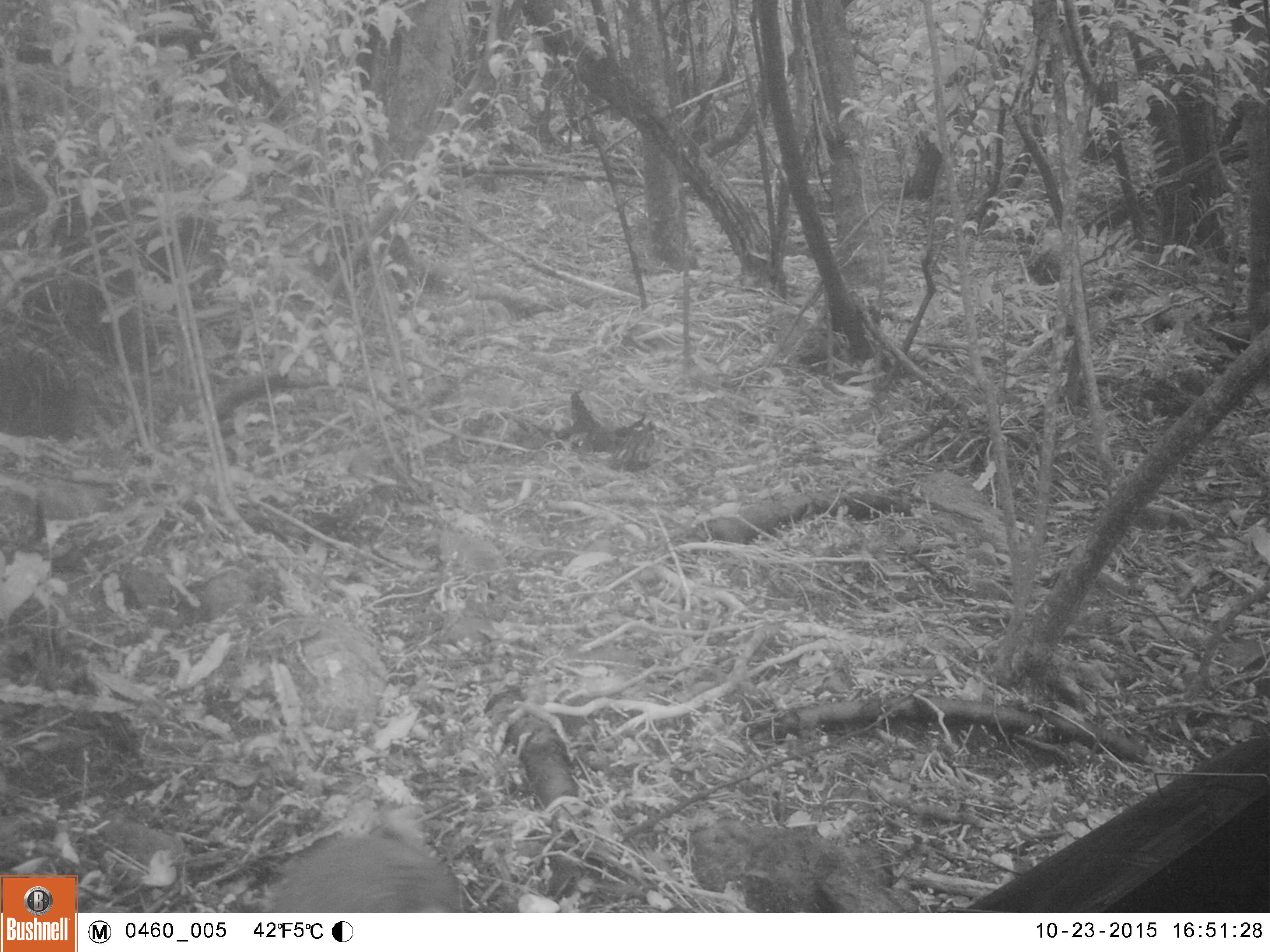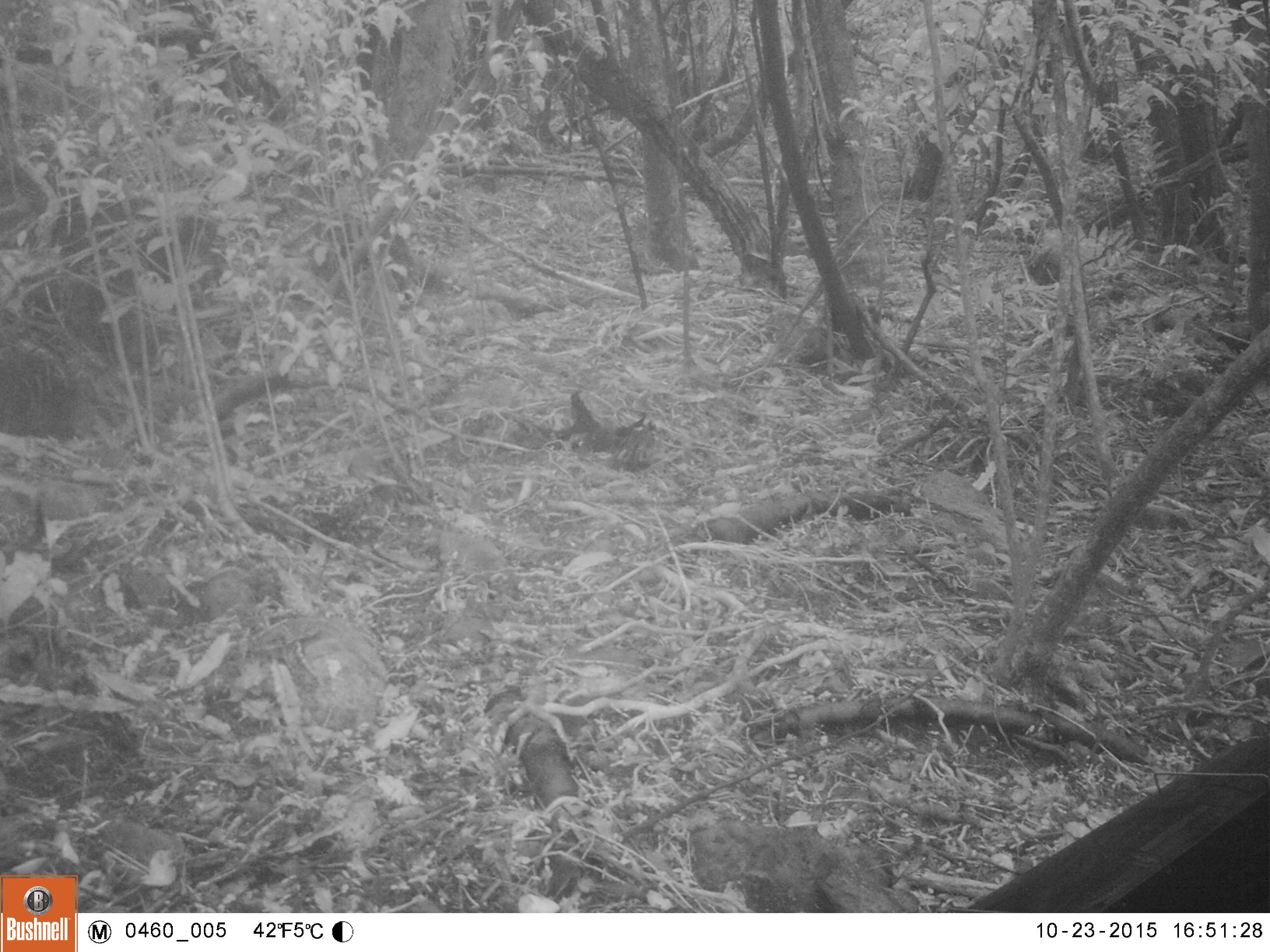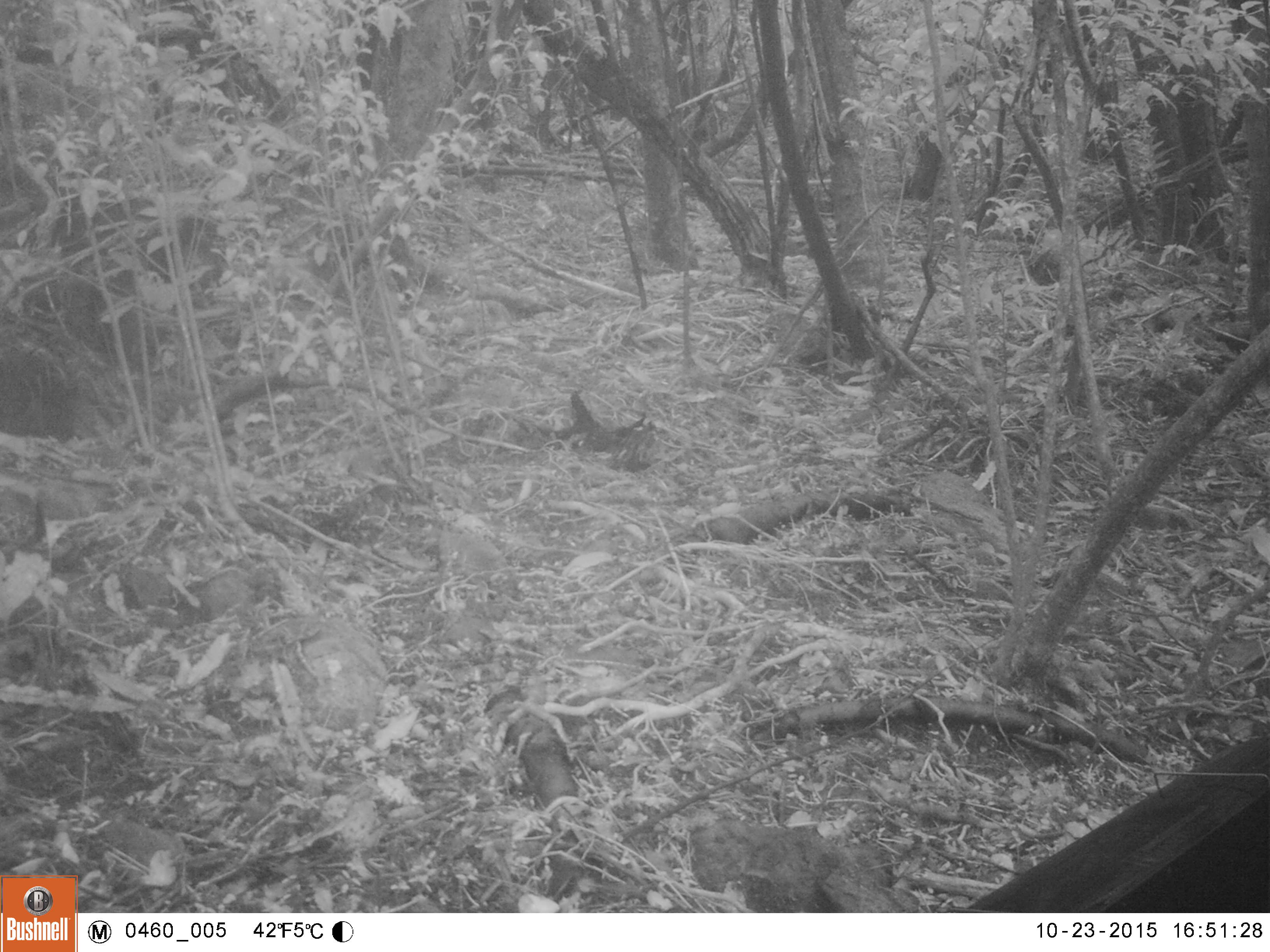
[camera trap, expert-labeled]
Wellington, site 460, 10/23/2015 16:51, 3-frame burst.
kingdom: Animalia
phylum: Chordata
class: Mammalia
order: Lagomorpha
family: Leporidae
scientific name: Leporidae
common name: rabbit